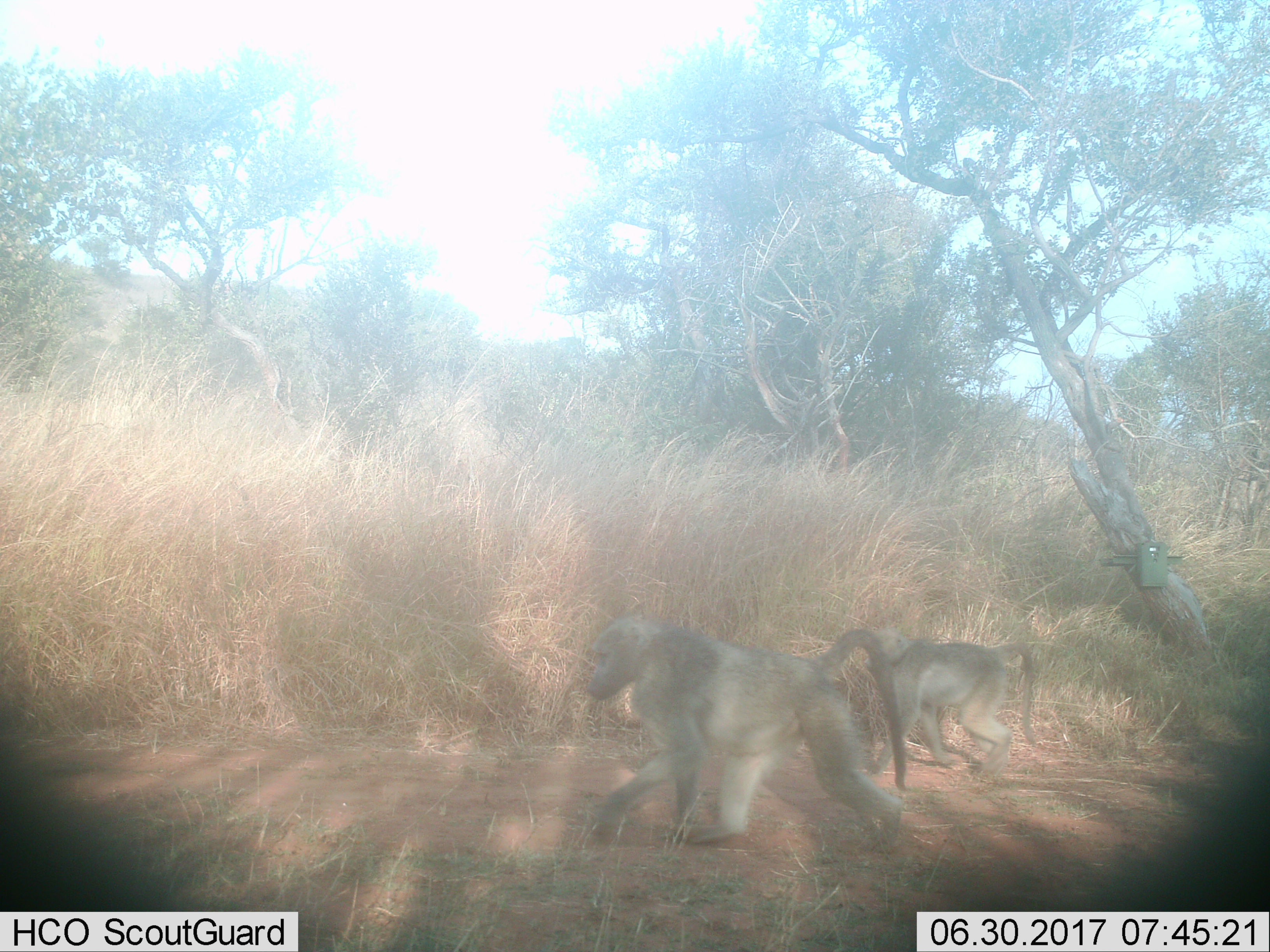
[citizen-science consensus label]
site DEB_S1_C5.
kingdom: Animalia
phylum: Chordata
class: Mammalia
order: Primates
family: Cercopithecidae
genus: Papio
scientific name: Papio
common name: baboon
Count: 2.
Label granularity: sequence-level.